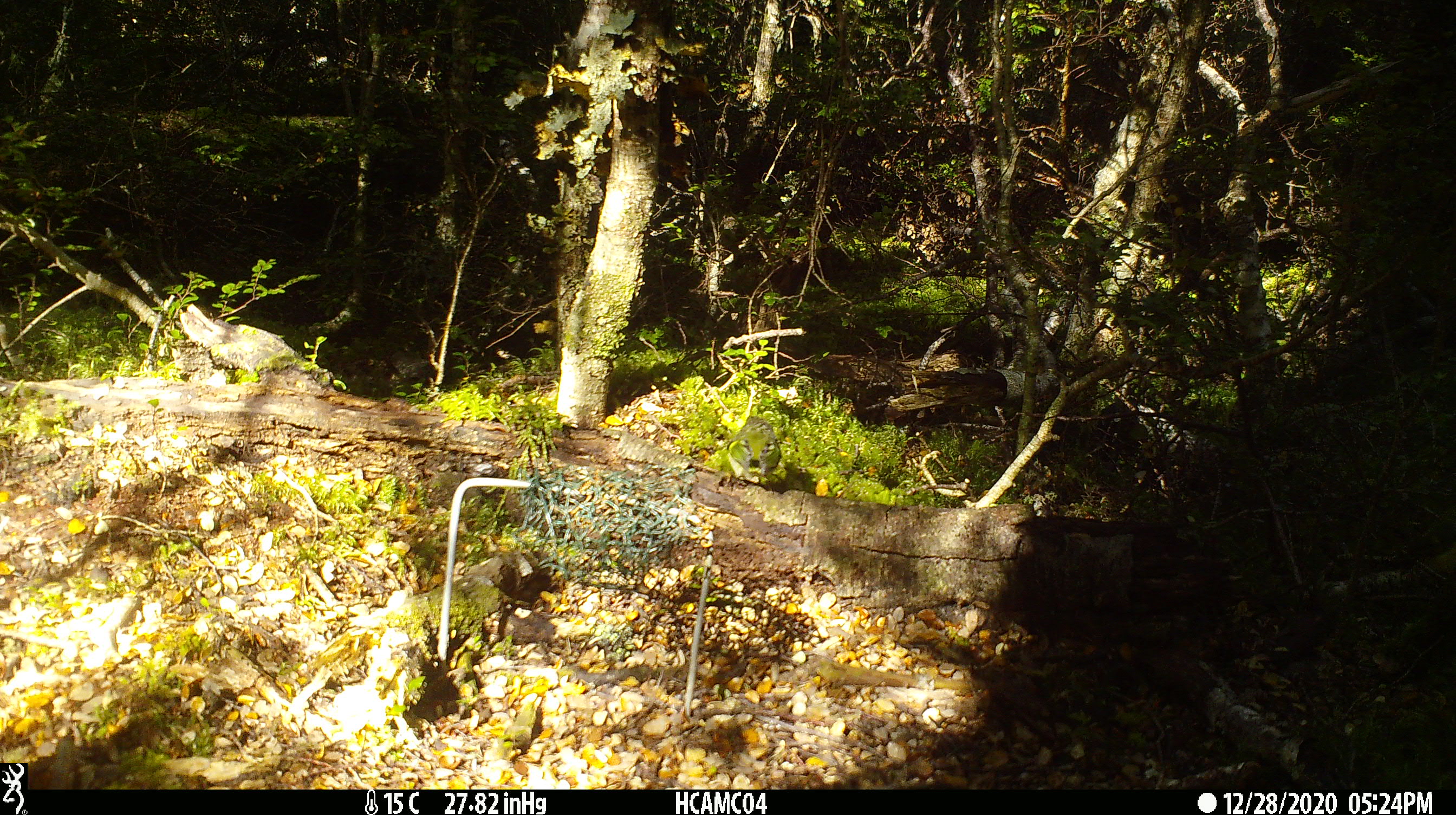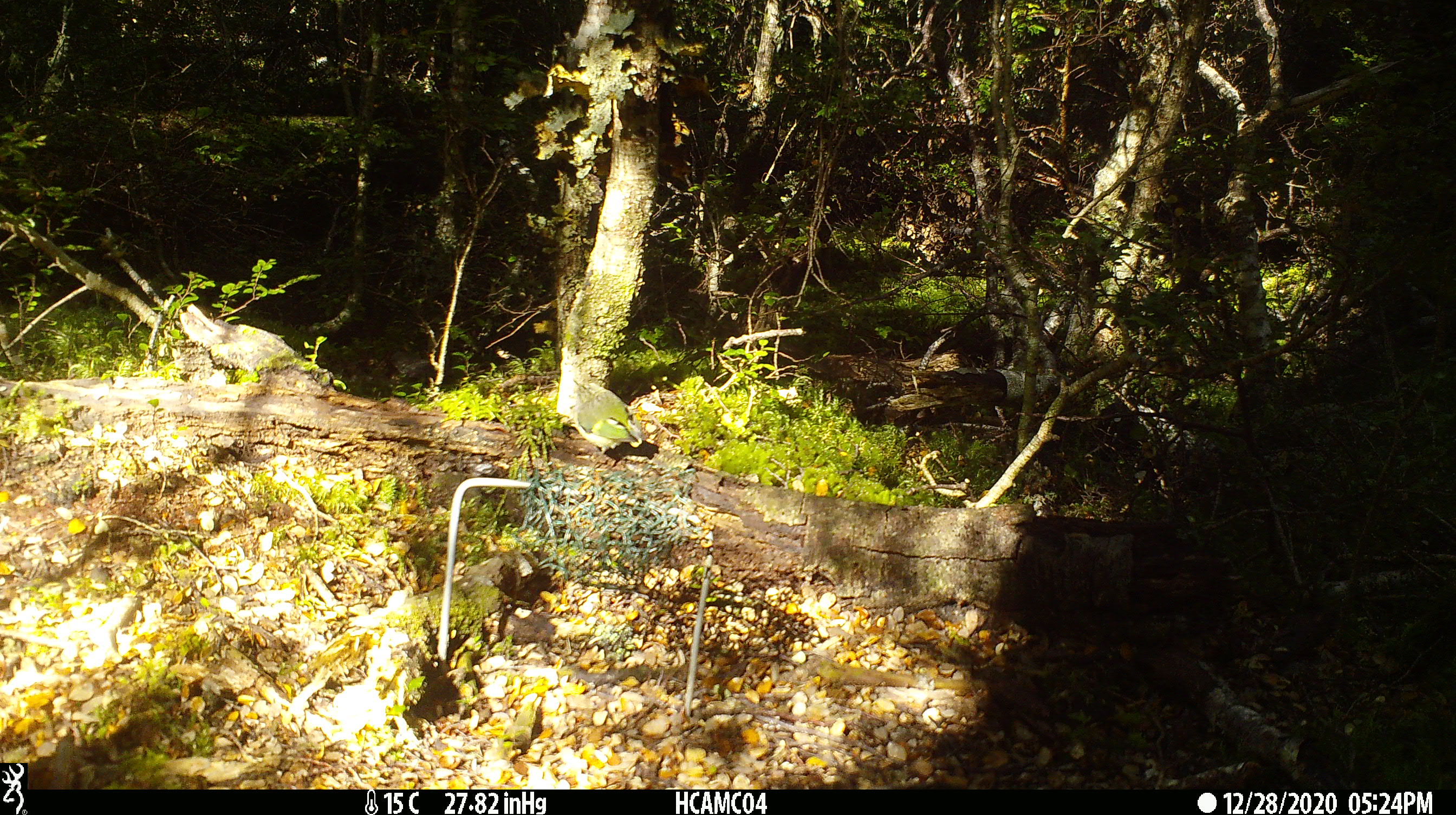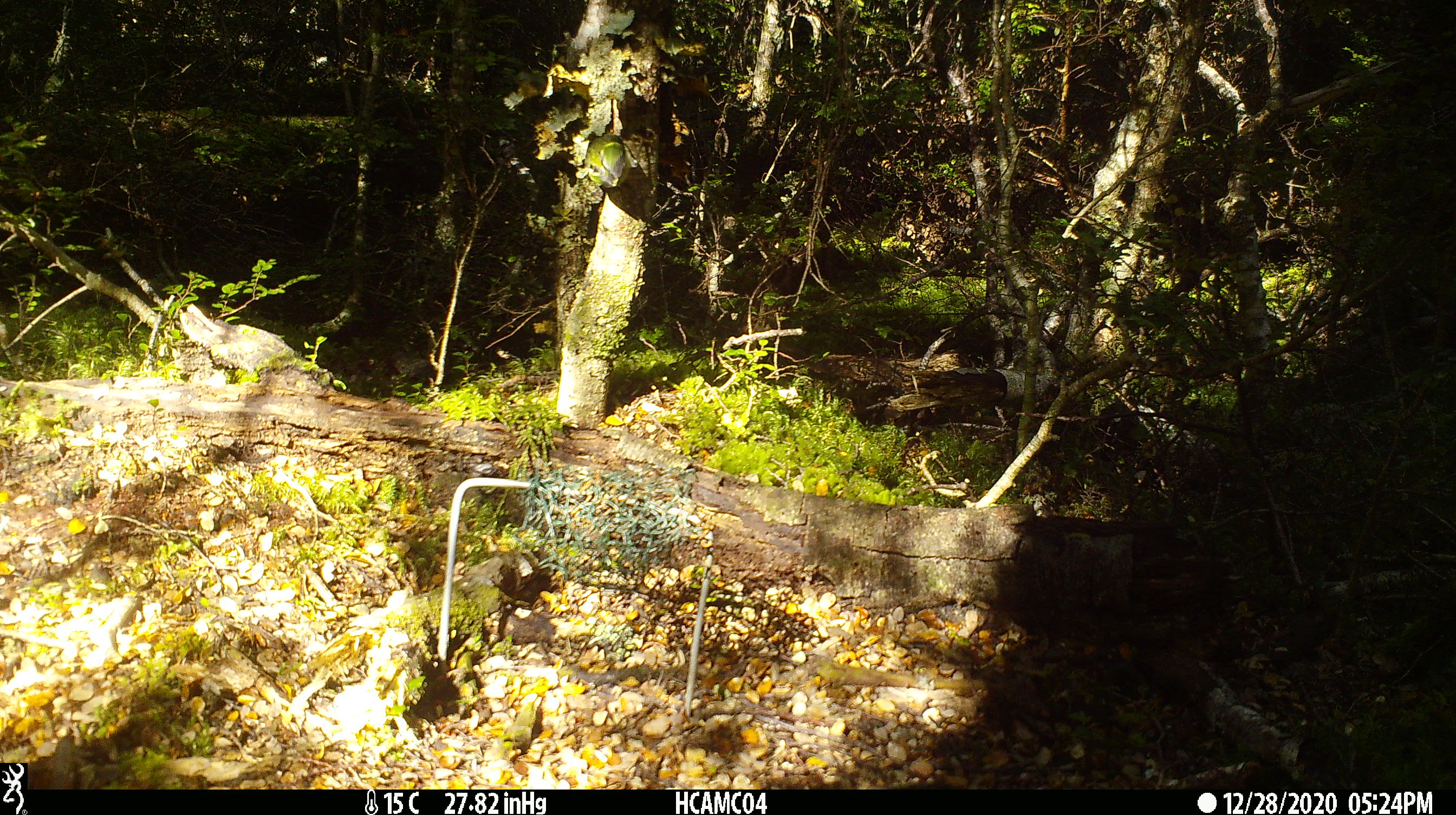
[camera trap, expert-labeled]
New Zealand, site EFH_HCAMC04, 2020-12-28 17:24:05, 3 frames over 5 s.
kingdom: Animalia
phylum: Chordata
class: Aves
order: Passeriformes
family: Acanthisittidae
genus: Acanthisitta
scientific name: Acanthisitta chloris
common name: rifleman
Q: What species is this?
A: Rifleman (Acanthisitta chloris).